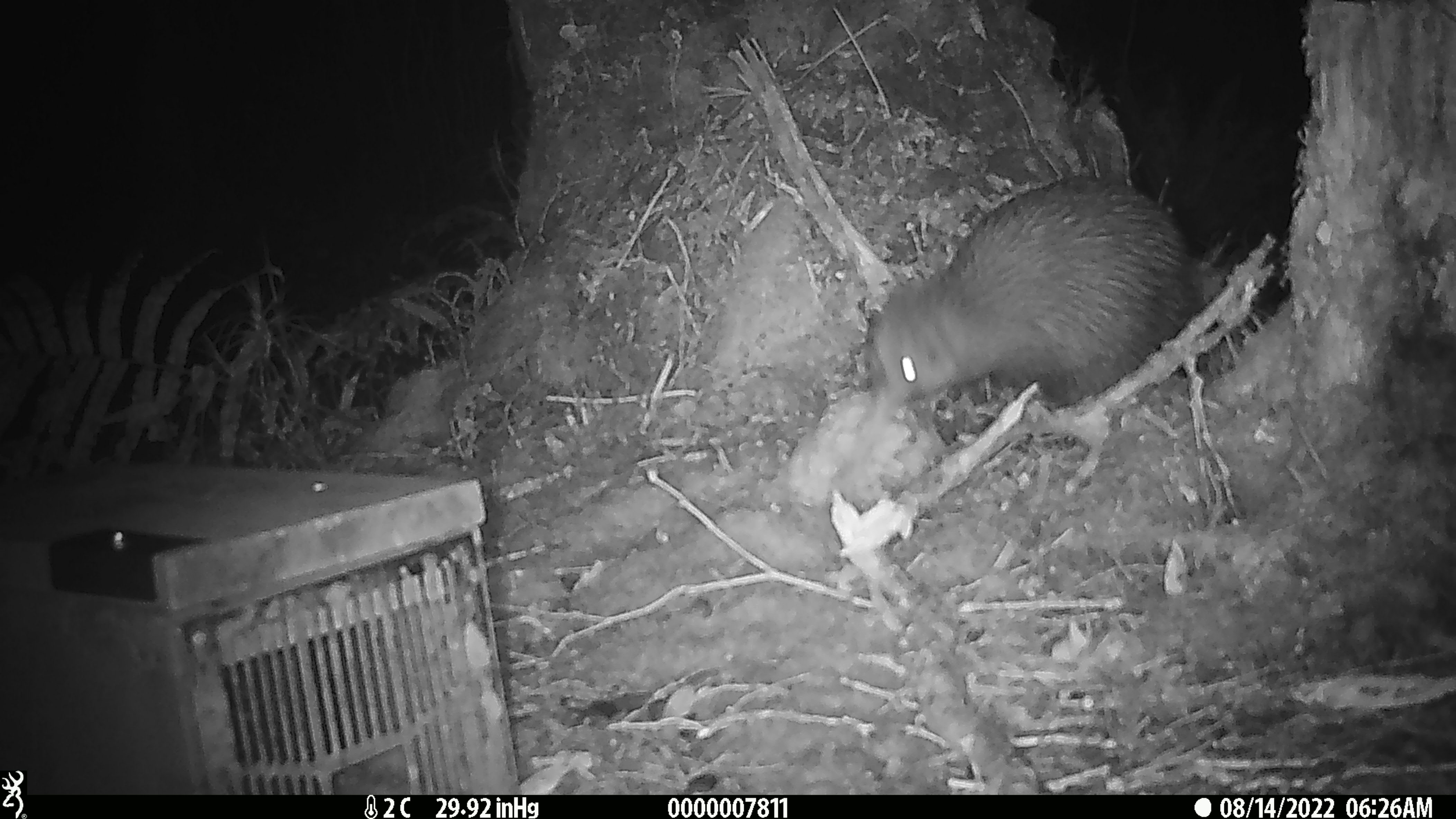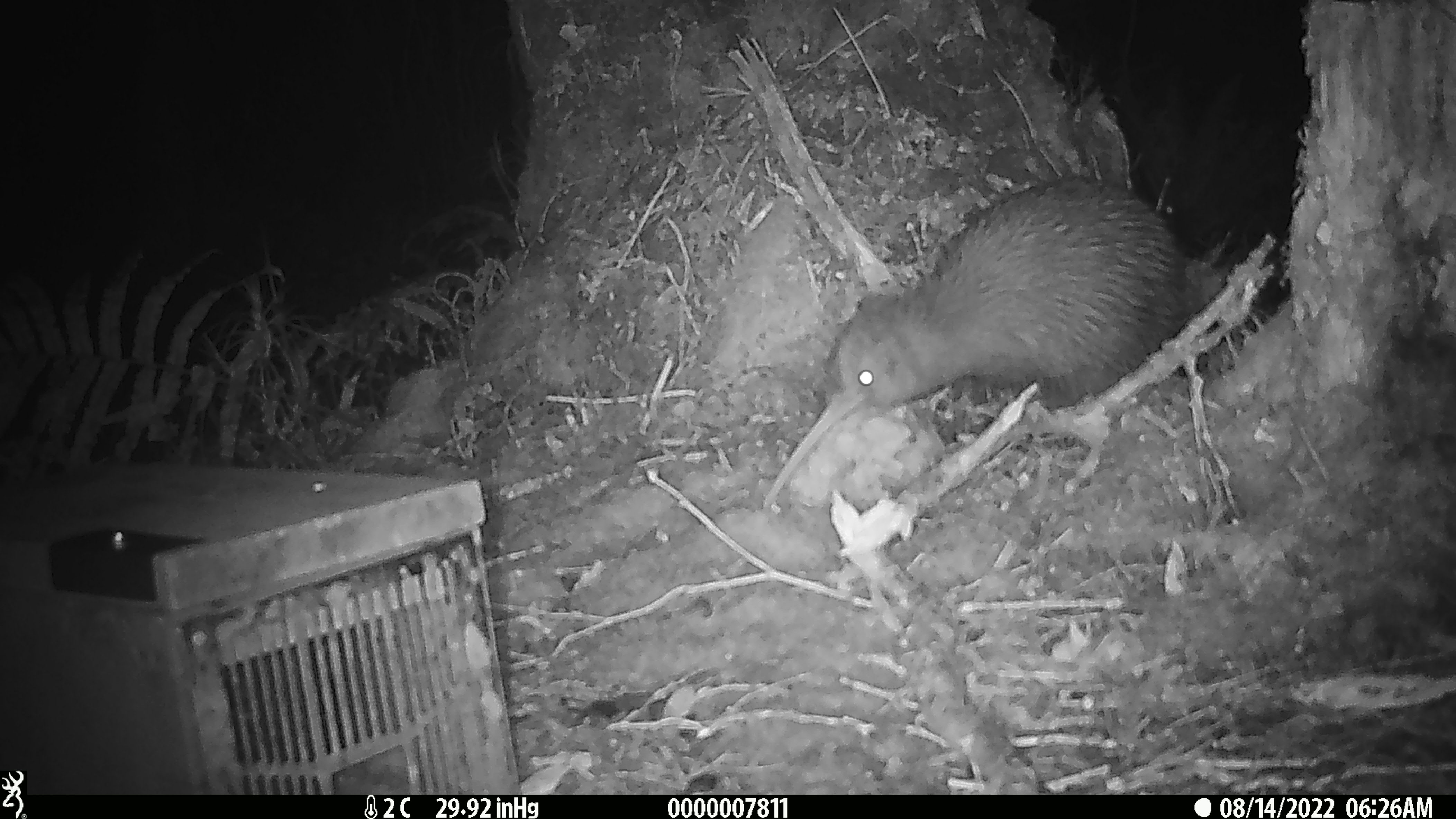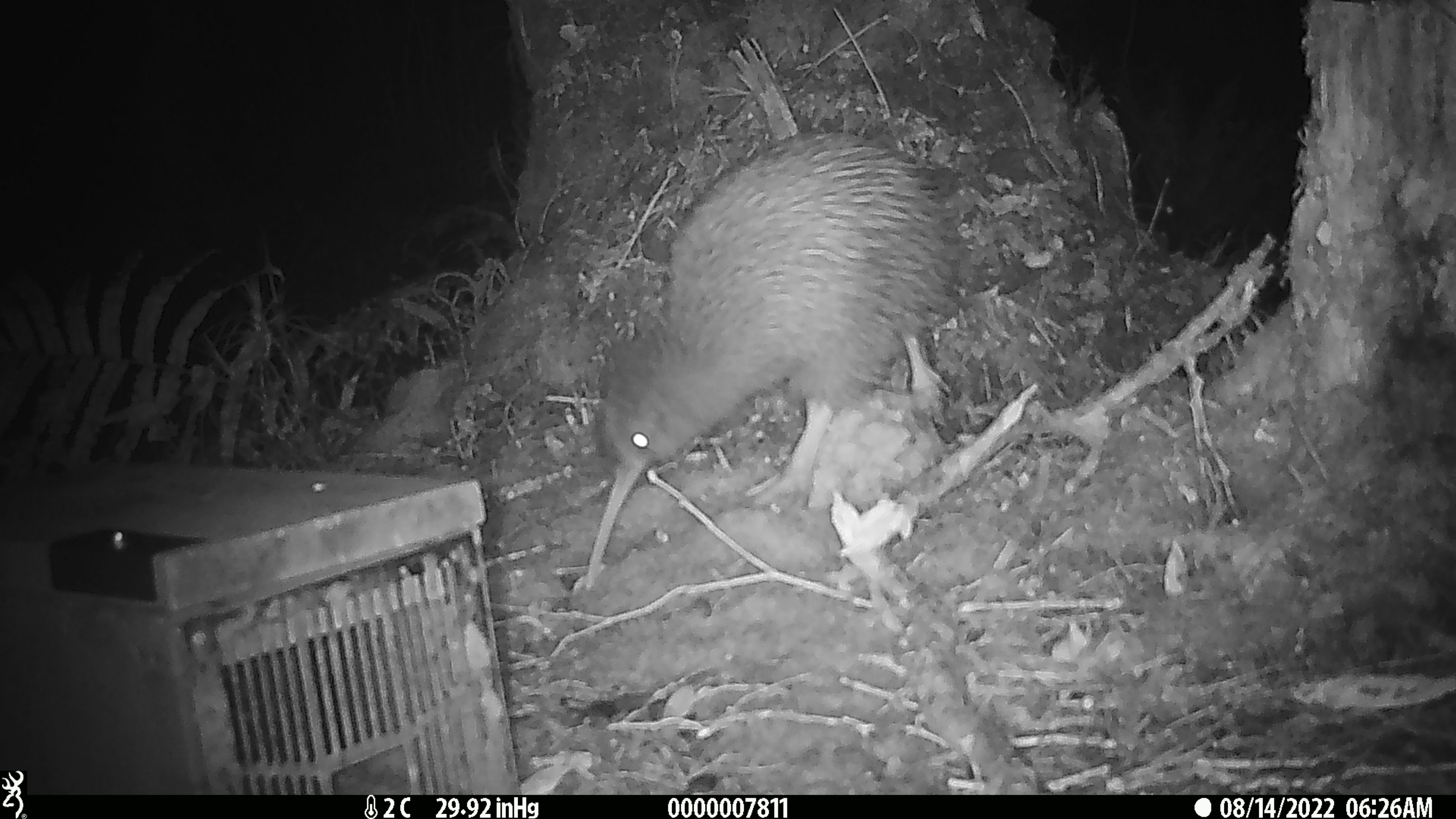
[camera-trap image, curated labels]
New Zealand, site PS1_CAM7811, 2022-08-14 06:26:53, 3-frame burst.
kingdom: Animalia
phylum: Chordata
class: Aves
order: Apterygiformes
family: Apterygidae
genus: Apteryx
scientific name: Apteryx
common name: kiwi